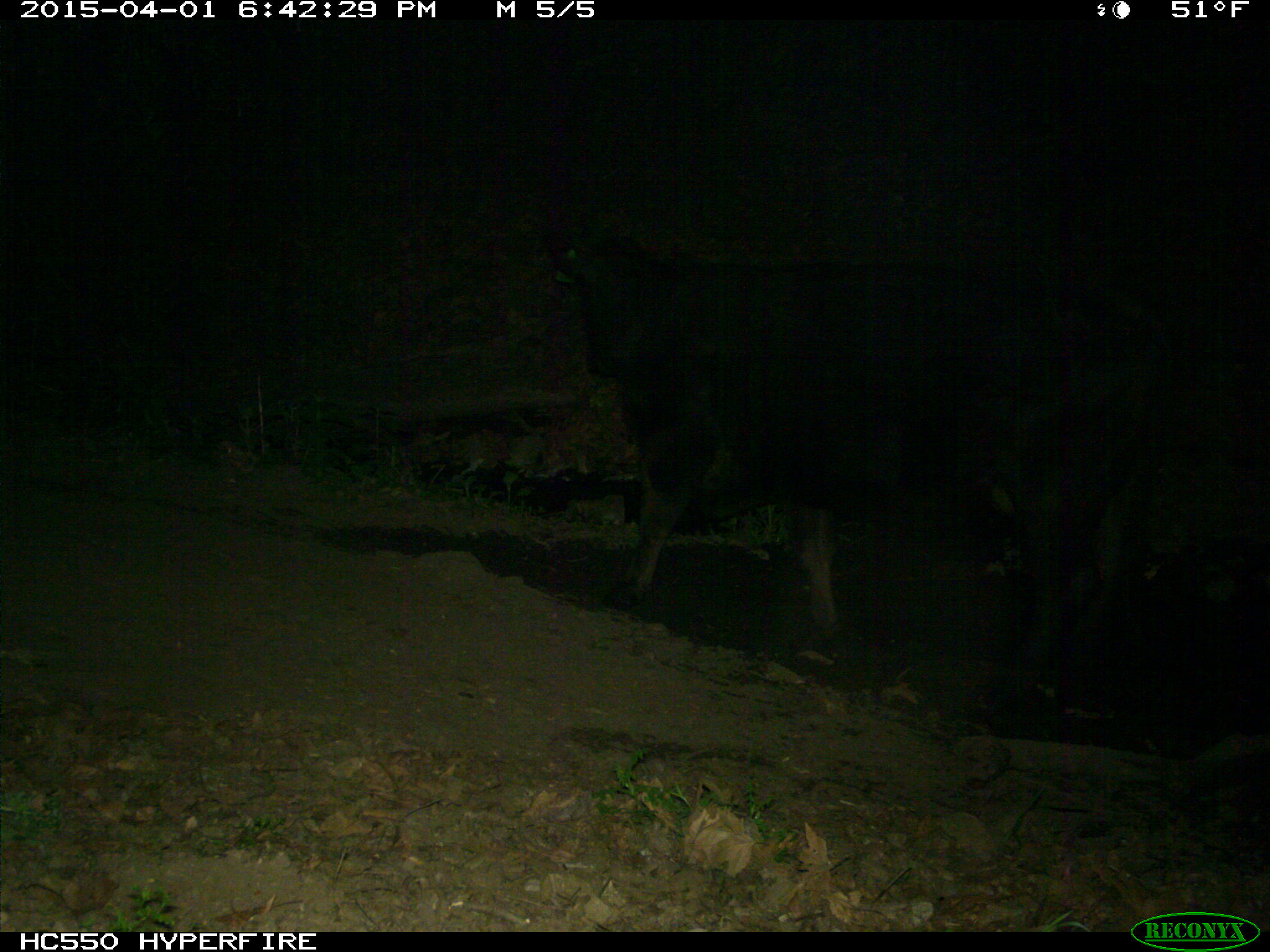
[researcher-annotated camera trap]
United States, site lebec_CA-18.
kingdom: Animalia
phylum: Chordata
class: Mammalia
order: Artiodactyla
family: Bovidae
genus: Bos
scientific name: Bos taurus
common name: domestic cow